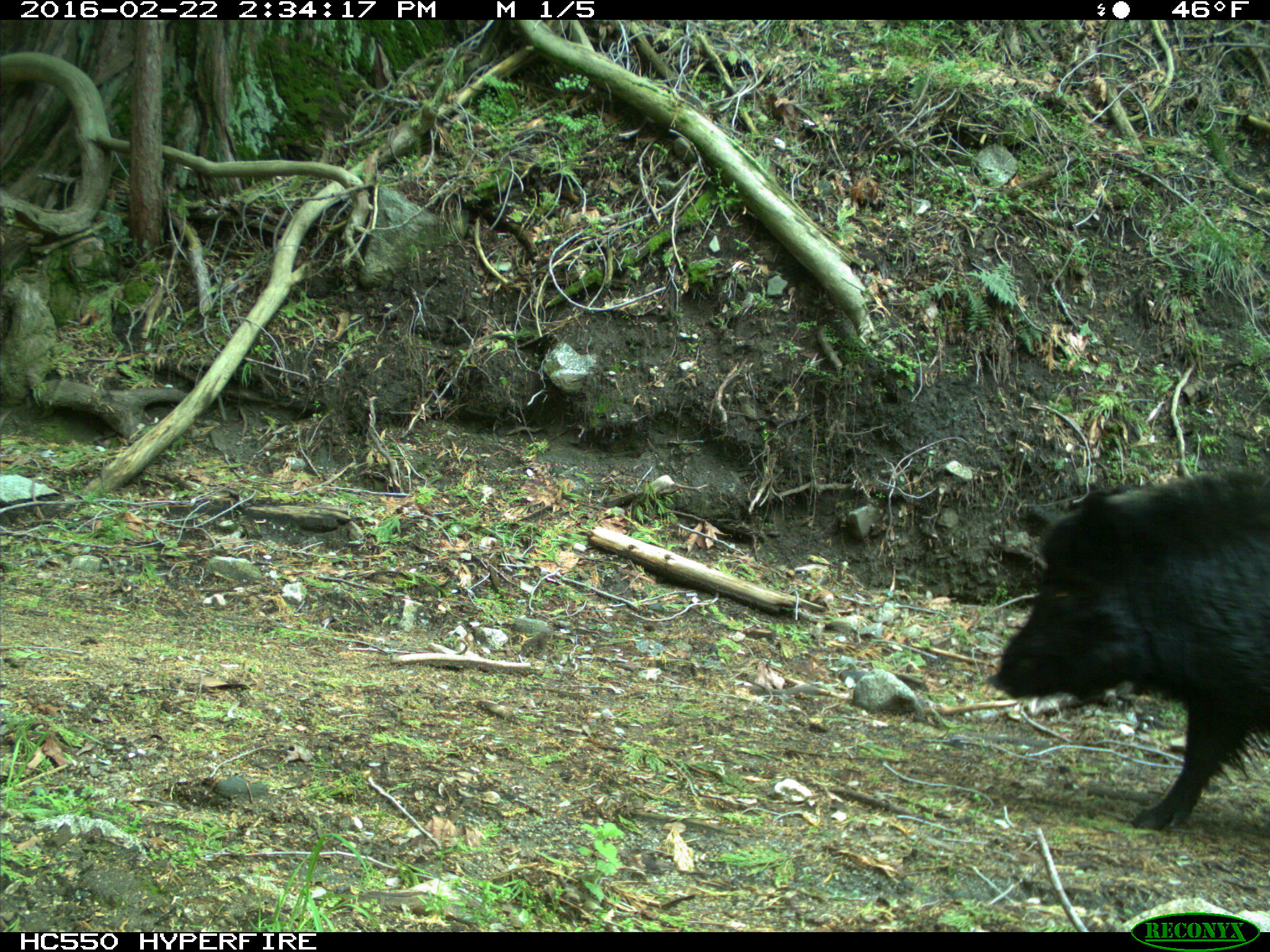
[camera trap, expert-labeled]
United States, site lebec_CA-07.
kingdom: Animalia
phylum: Chordata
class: Mammalia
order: Artiodactyla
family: Suidae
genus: Sus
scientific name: Sus scrofa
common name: wild boar